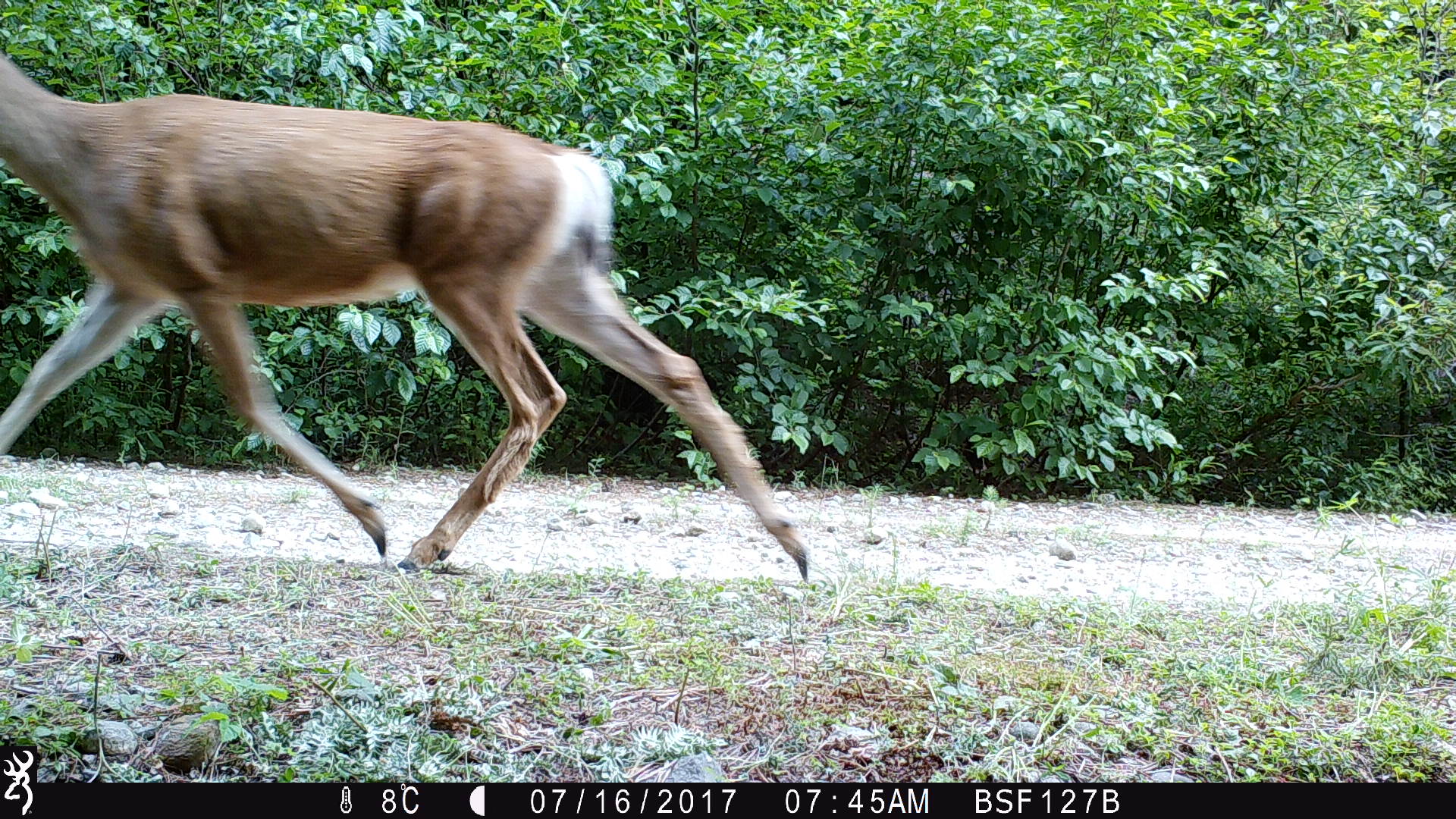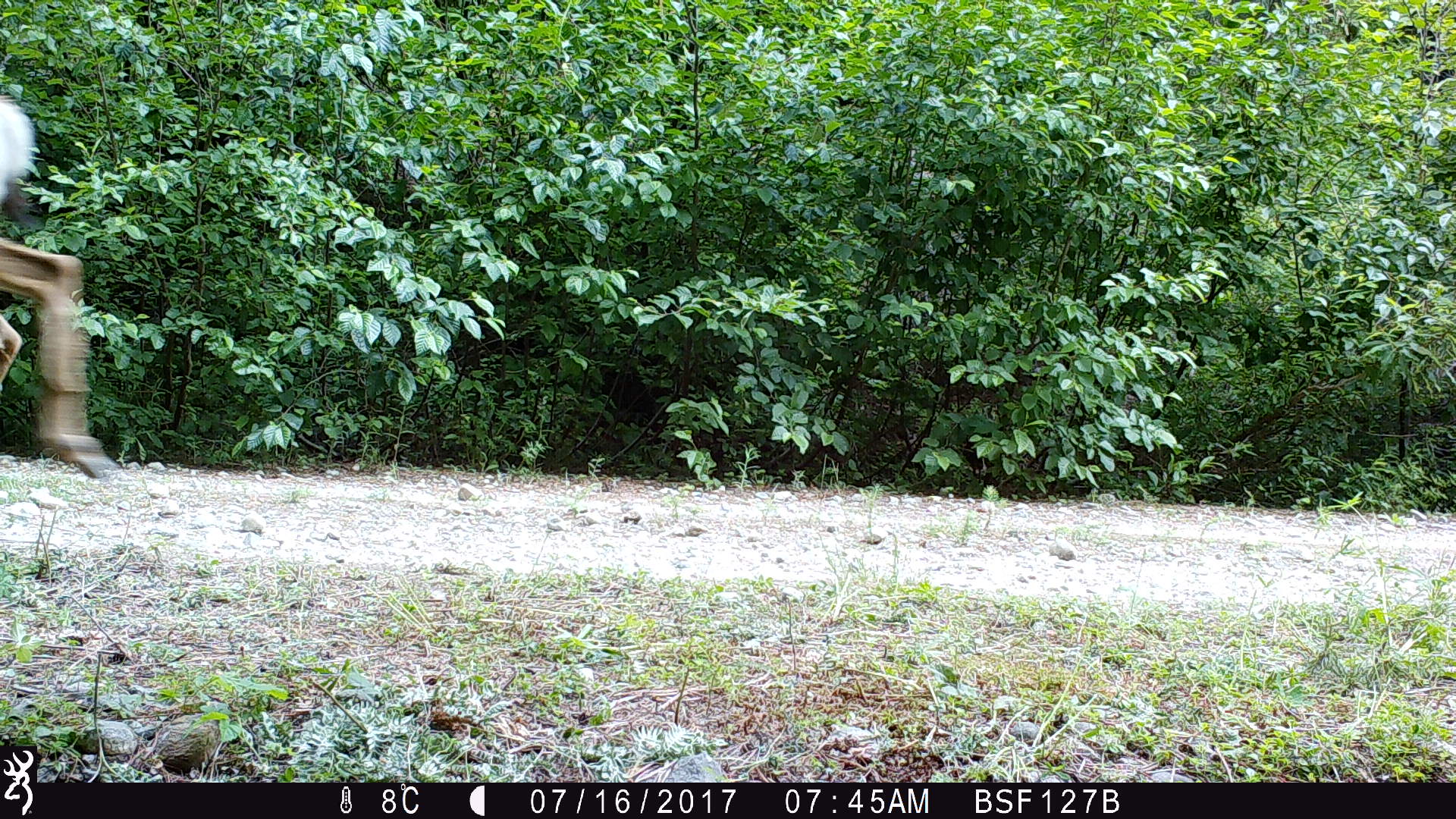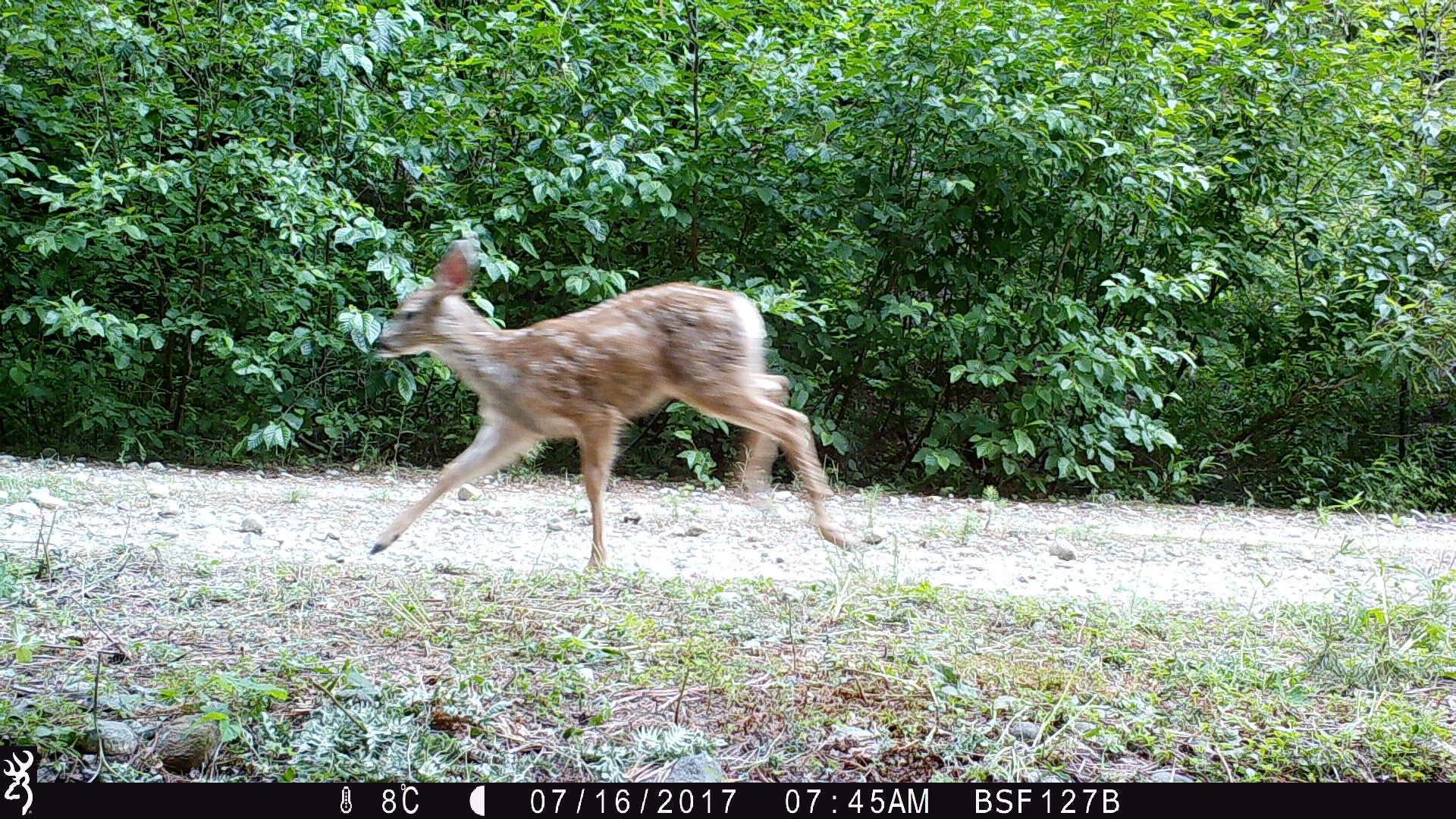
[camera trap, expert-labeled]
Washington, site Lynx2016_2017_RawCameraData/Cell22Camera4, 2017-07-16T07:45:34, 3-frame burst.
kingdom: Animalia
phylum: Chordata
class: Mammalia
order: Artiodactyla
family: Cervidae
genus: Odocoileus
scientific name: Odocoileus hemionus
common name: mule deer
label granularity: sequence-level